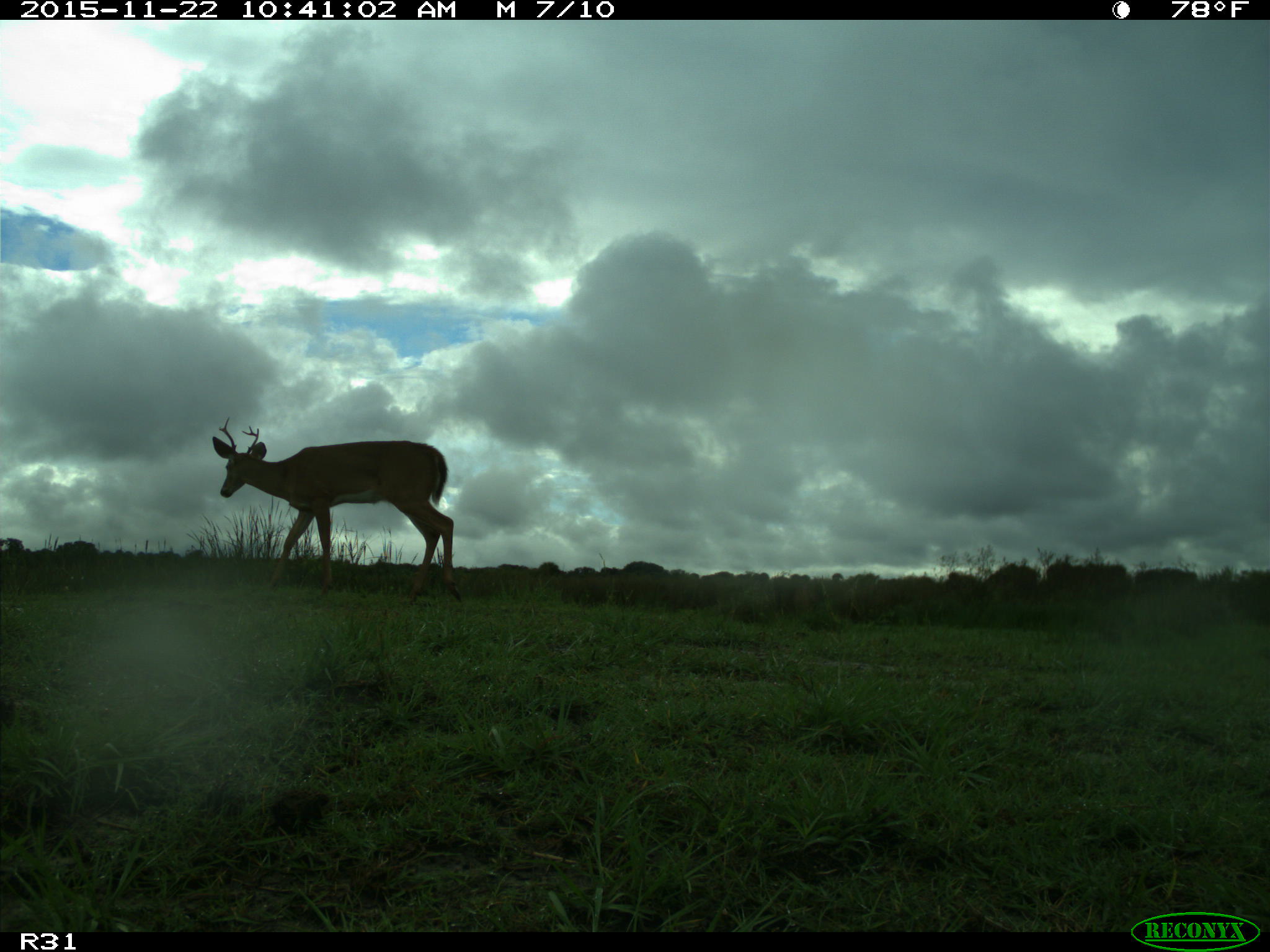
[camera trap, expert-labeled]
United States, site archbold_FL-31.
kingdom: Animalia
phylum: Chordata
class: Mammalia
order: Artiodactyla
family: Cervidae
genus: Odocoileus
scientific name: Odocoileus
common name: deer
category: unidentified deer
Unidentified deer (deer) (Odocoileus).